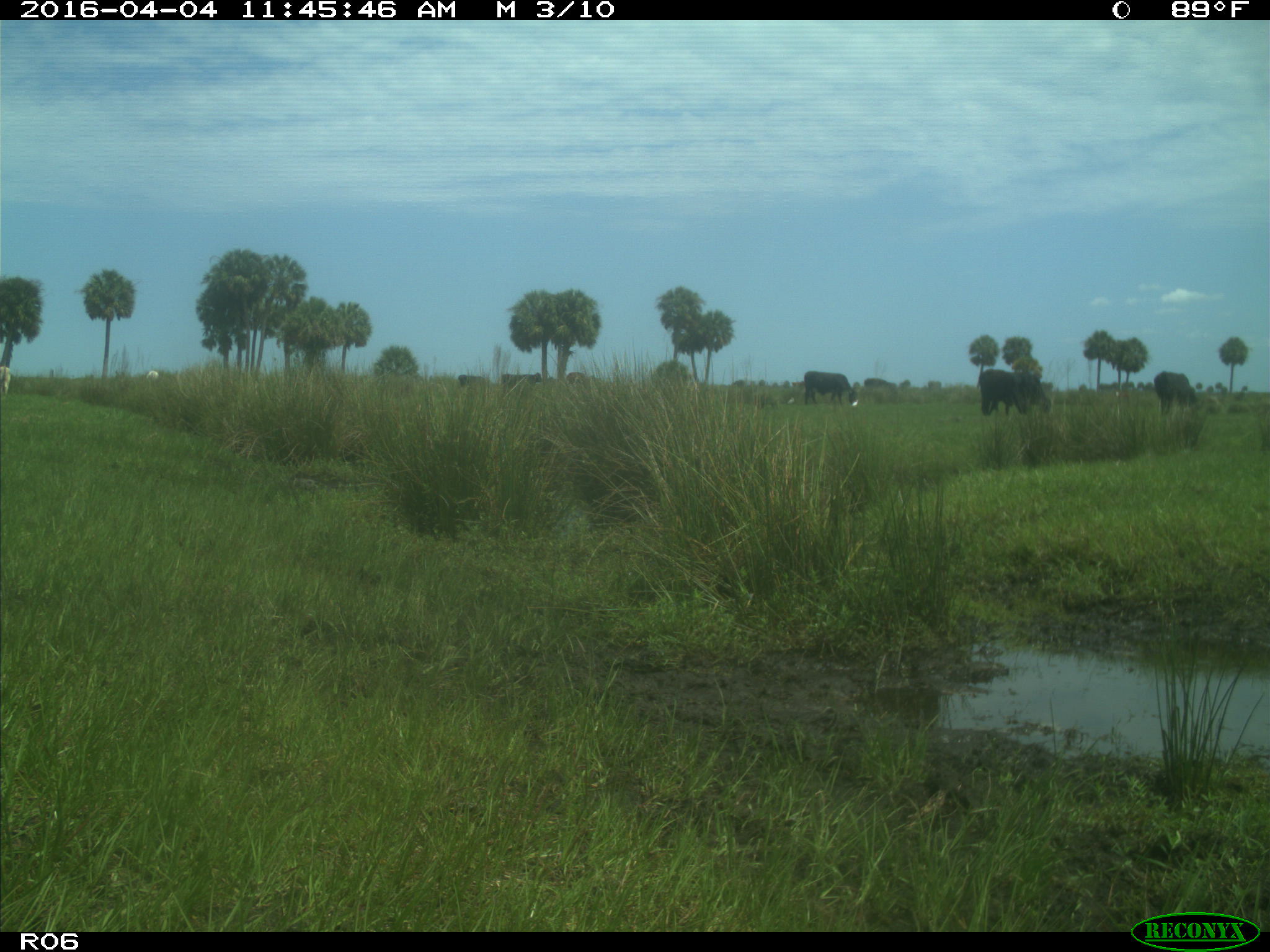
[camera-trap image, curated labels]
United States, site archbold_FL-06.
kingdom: Animalia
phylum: Chordata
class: Mammalia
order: Artiodactyla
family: Bovidae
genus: Bos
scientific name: Bos taurus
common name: domestic cow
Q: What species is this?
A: Bos taurus (domestic cow).